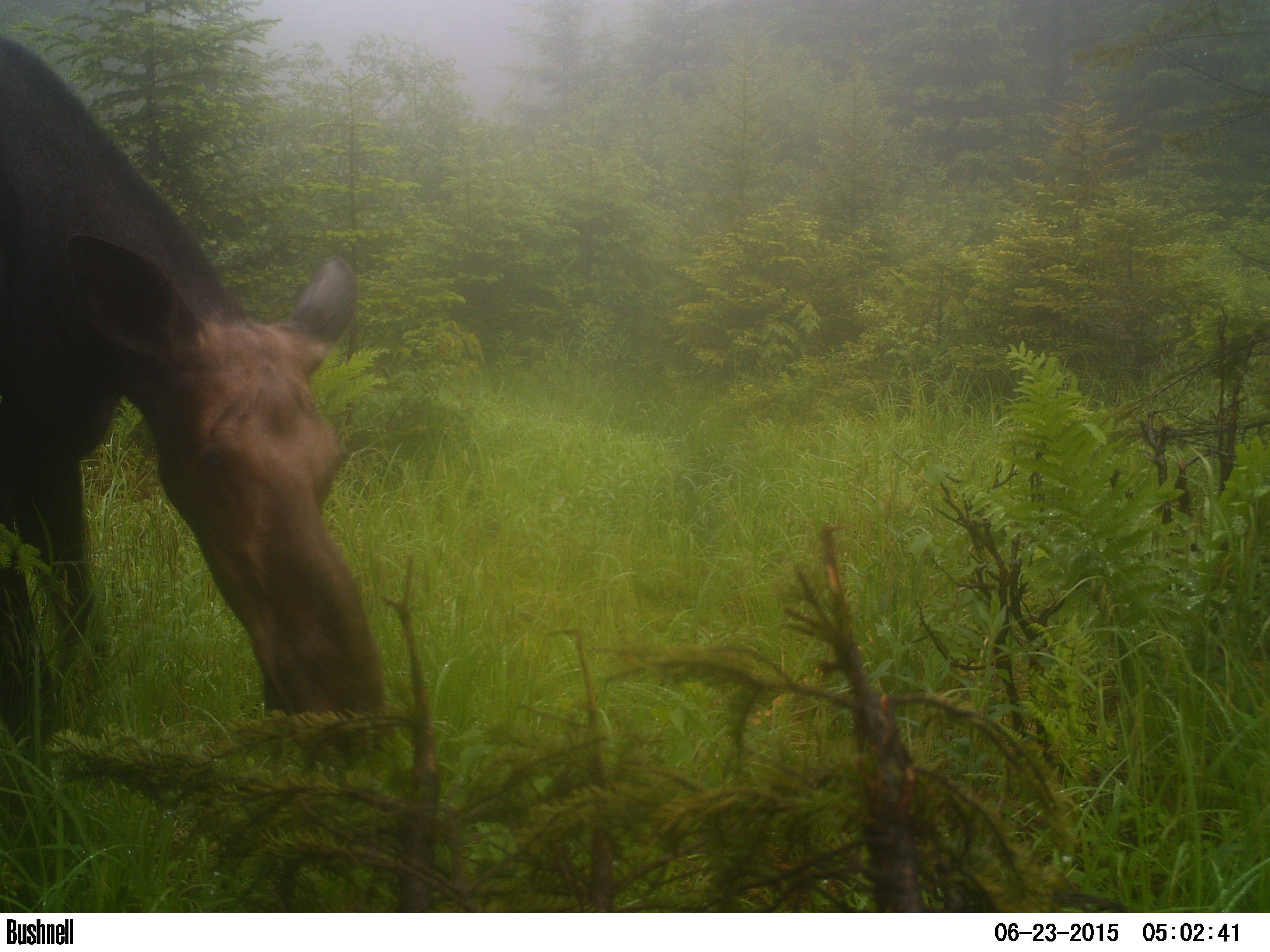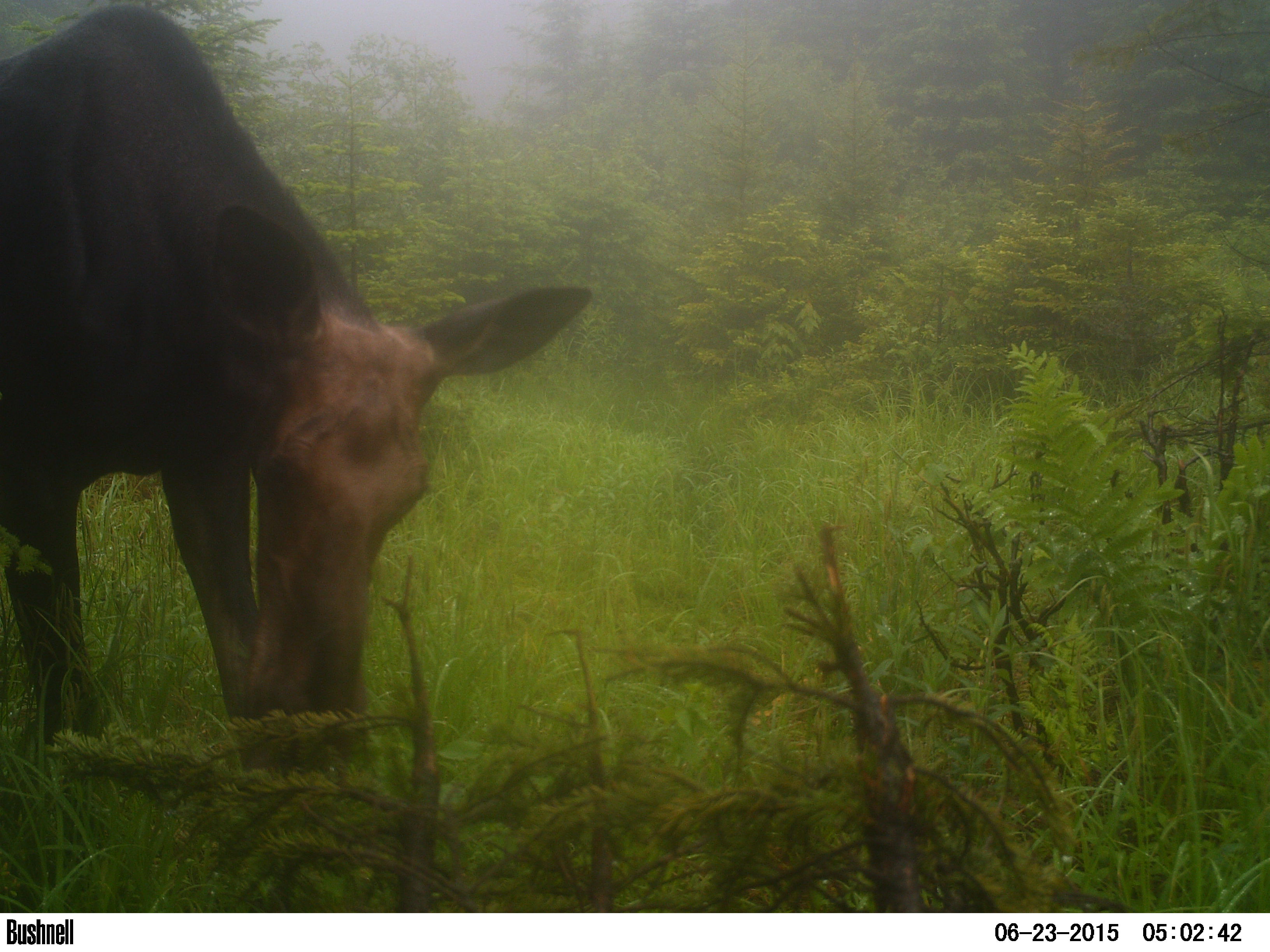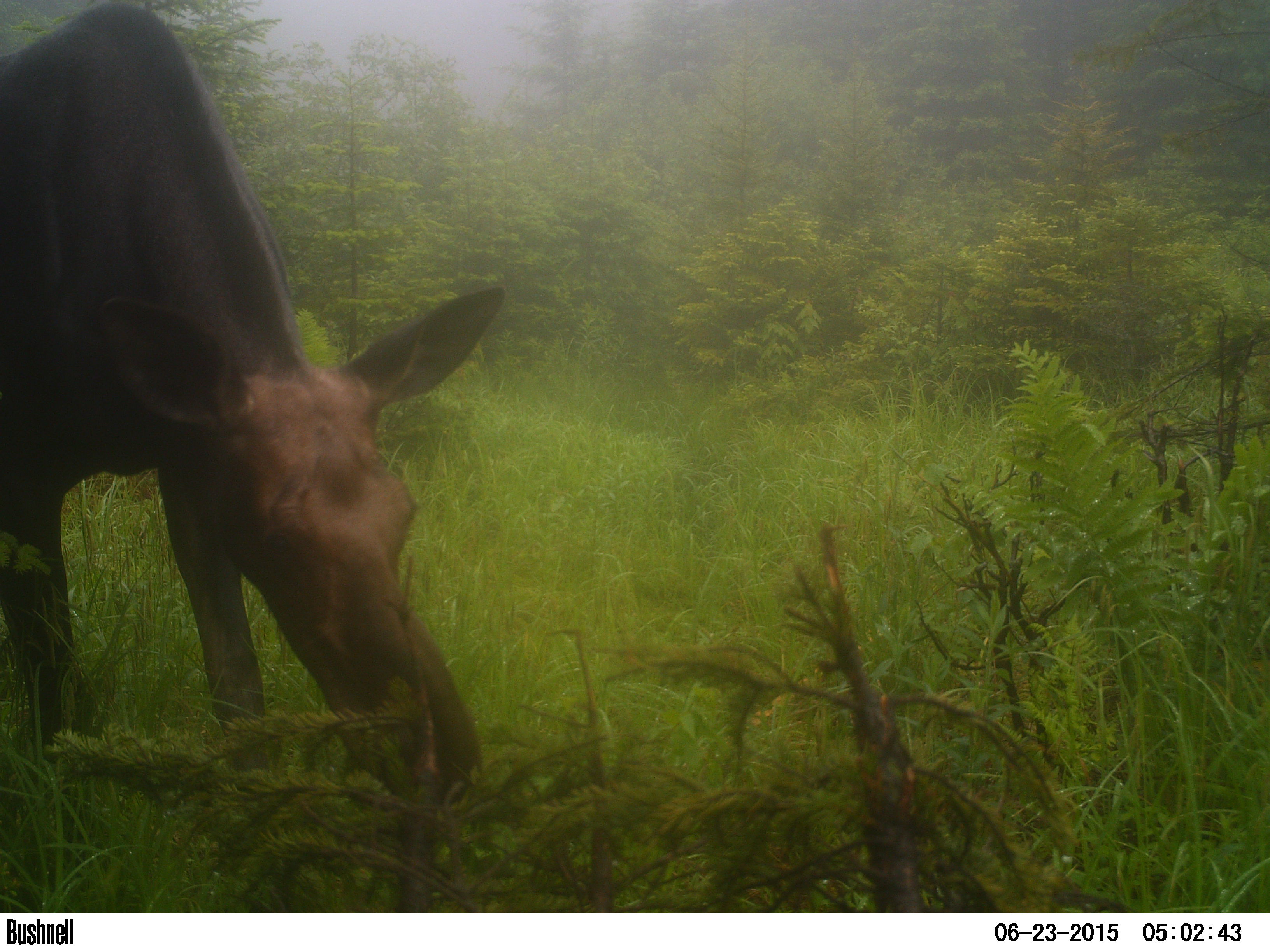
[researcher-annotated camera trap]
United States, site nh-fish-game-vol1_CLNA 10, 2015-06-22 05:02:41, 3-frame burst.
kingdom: Animalia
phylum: Chordata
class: Mammalia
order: Artiodactyla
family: Cervidae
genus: Alces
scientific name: Alces alces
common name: moose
Moose (Alces alces).